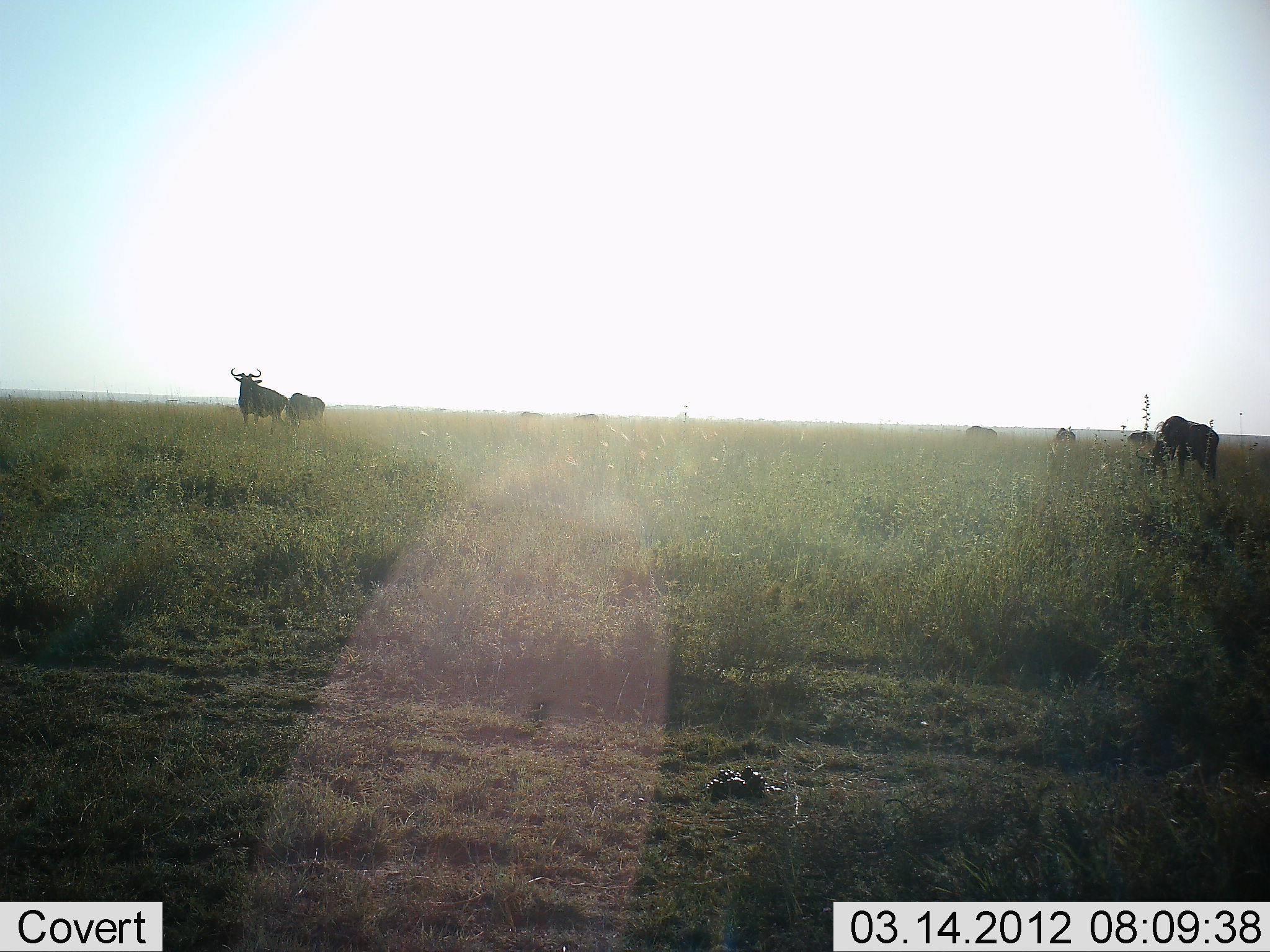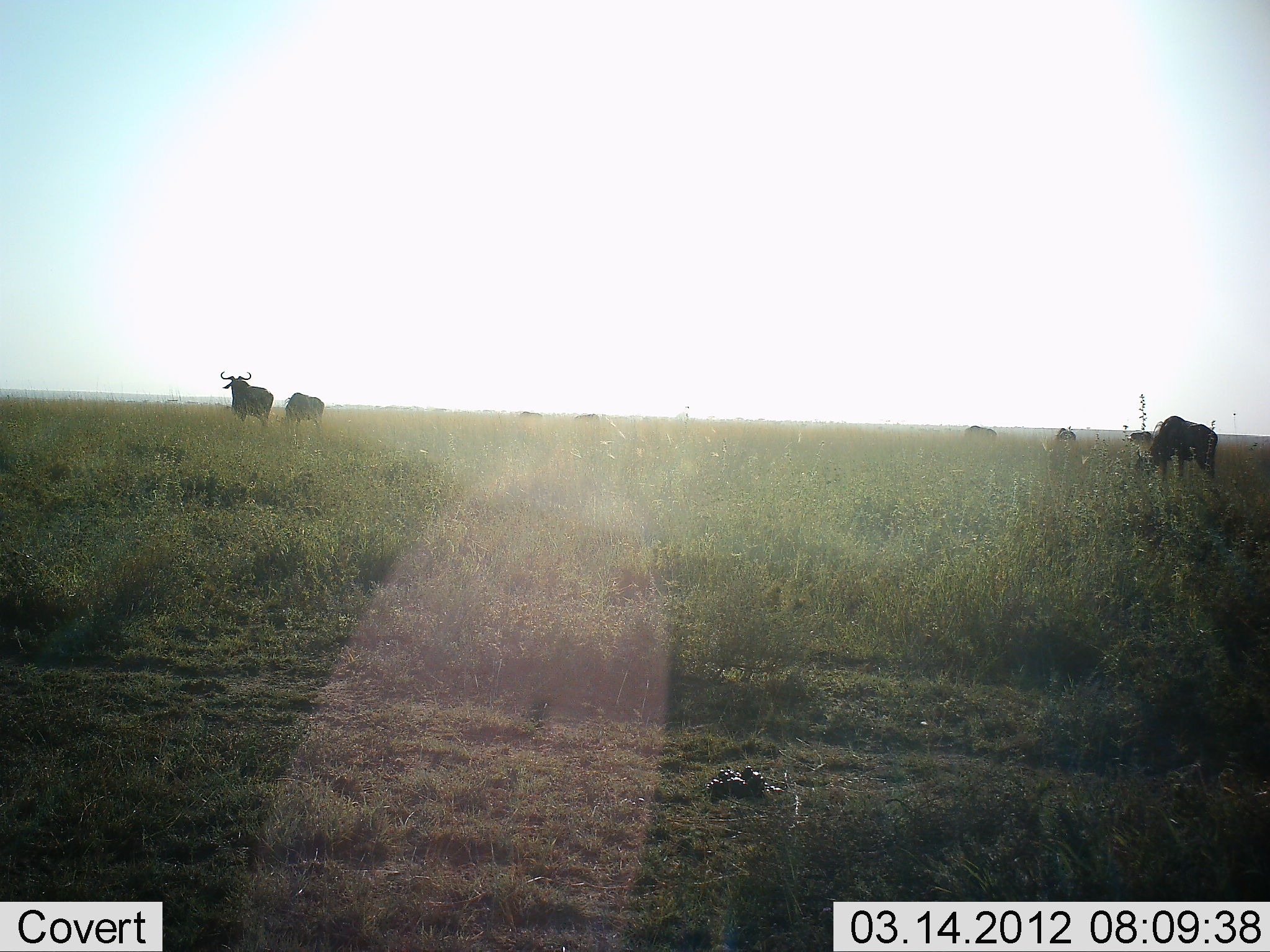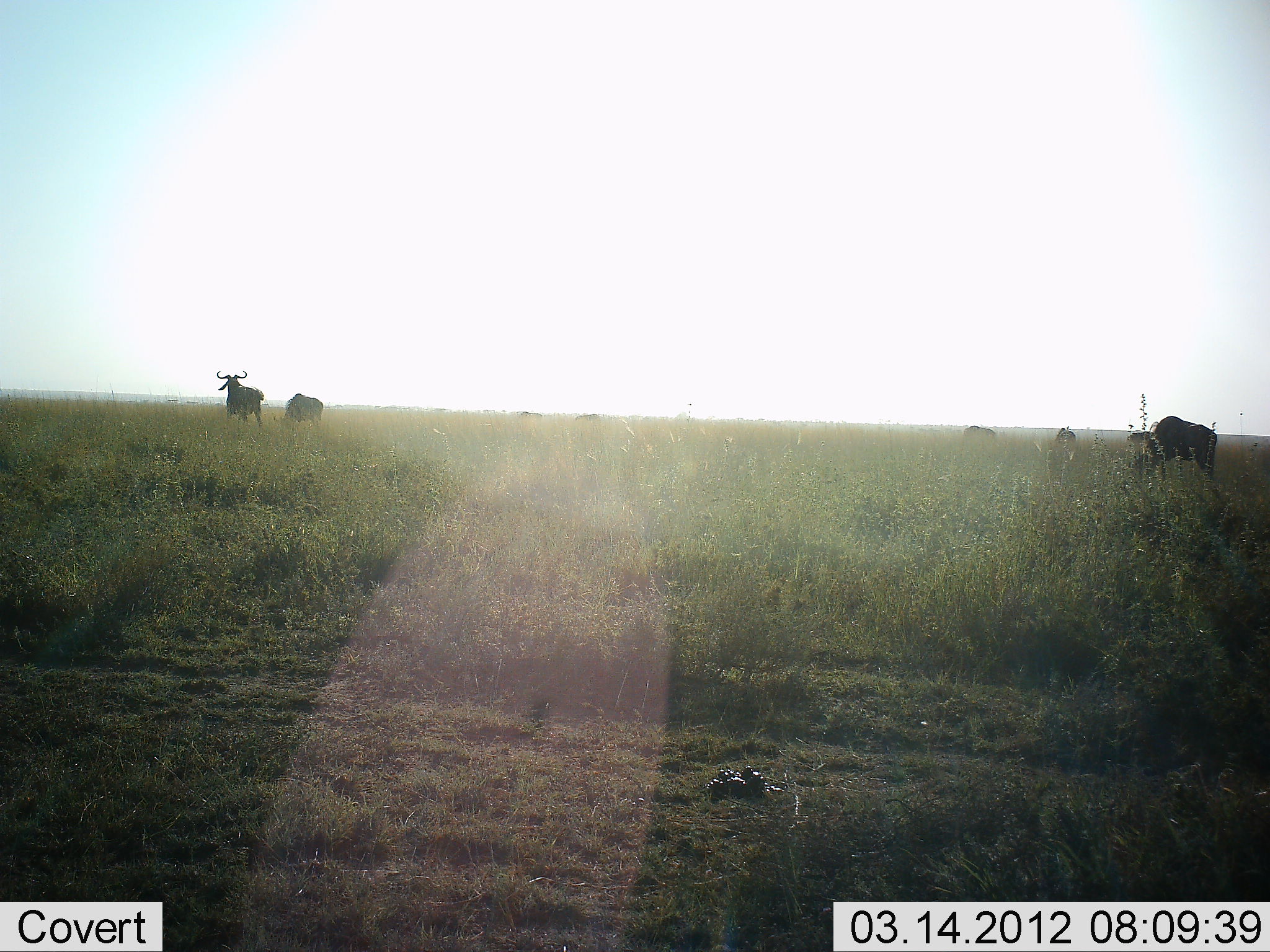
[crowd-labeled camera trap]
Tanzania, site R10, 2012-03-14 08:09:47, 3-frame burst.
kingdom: Animalia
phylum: Chordata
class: Mammalia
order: Artiodactyla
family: Bovidae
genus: Connochaetes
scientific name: Connochaetes taurinus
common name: blue wildebeest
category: wildebeest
Wildebeest (blue wildebeest) (Connochaetes taurinus), count 7. Behavior (volunteer vote fractions): standing 70%, resting 0%, moving 30%, interacting 0%. Young present (vote fraction): 0%. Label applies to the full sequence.